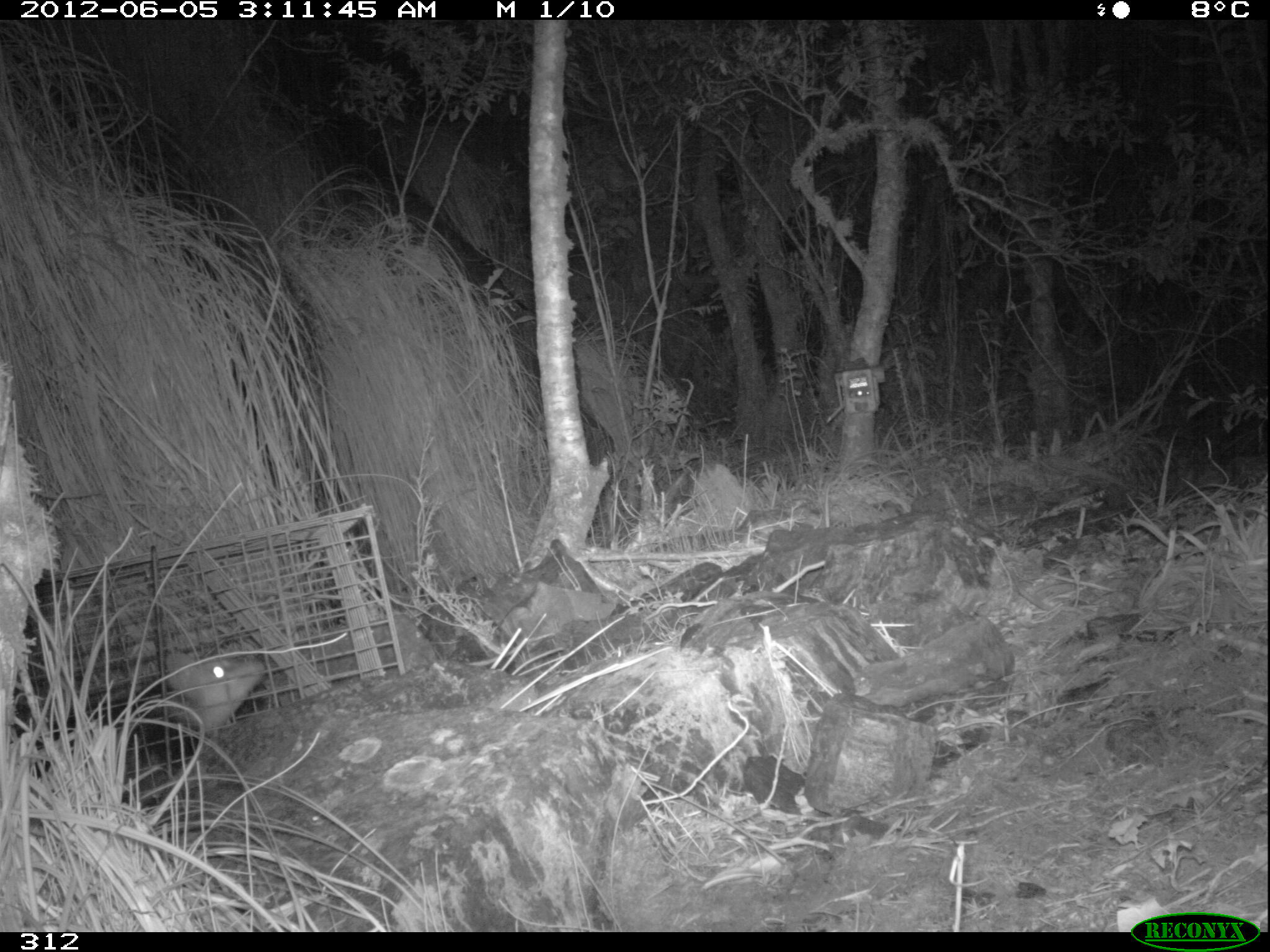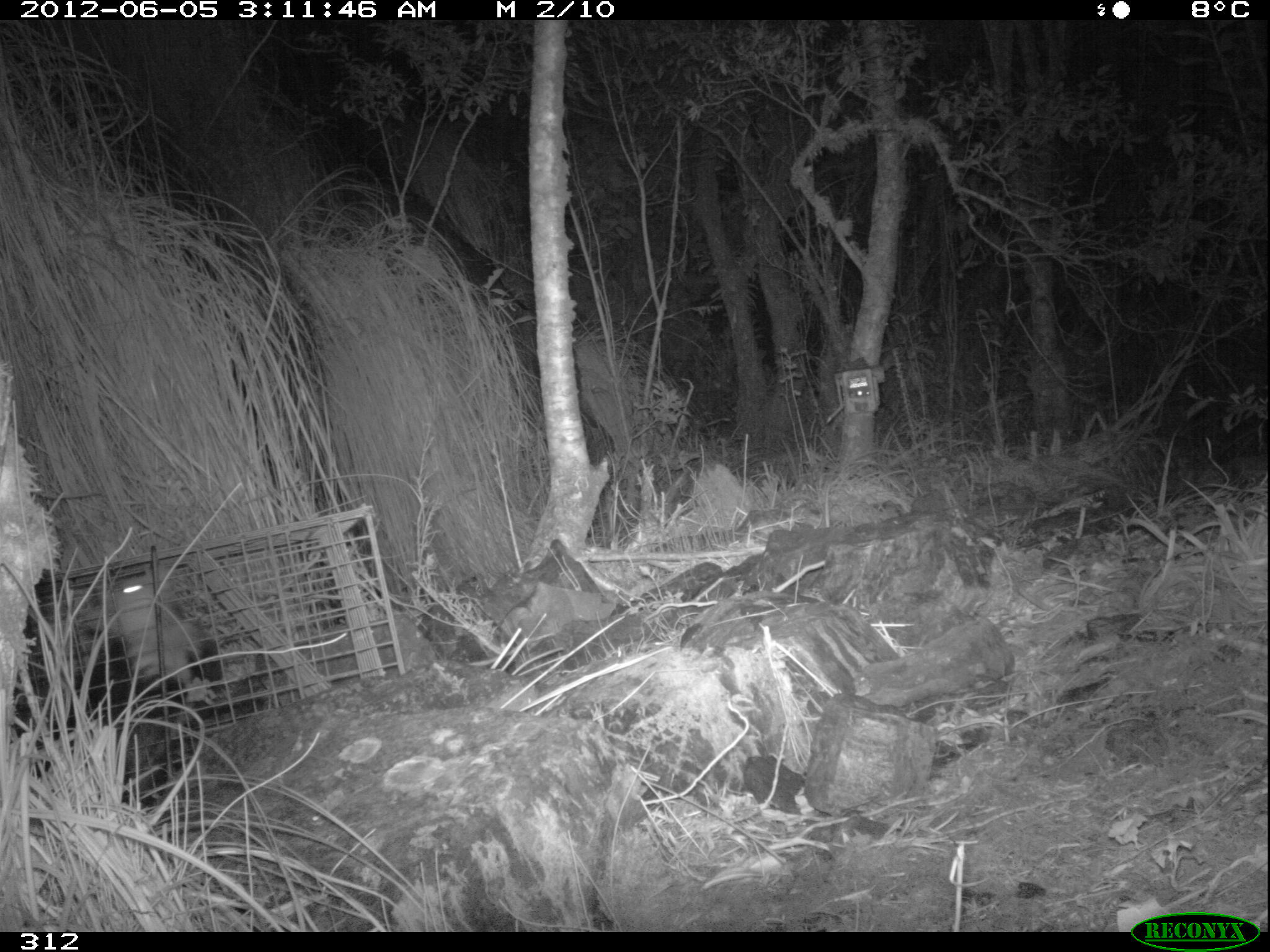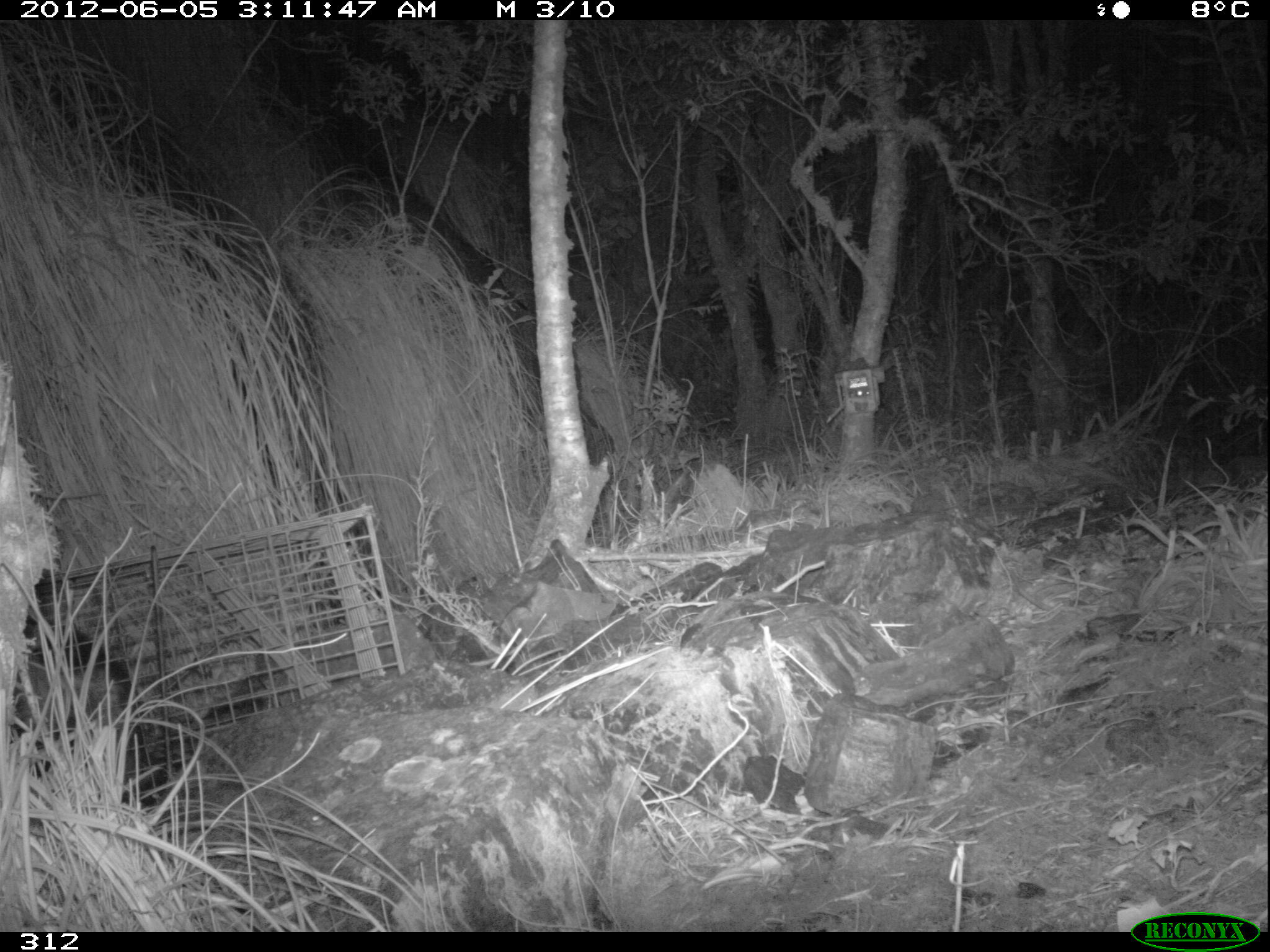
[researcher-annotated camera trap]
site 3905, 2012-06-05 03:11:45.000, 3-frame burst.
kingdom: Animalia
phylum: Chordata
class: Mammalia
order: Didelphimorphia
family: Didelphidae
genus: Didelphis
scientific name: Didelphis pernigra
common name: andean white-eared opossum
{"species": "Didelphis pernigra (andean white-eared opossum)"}